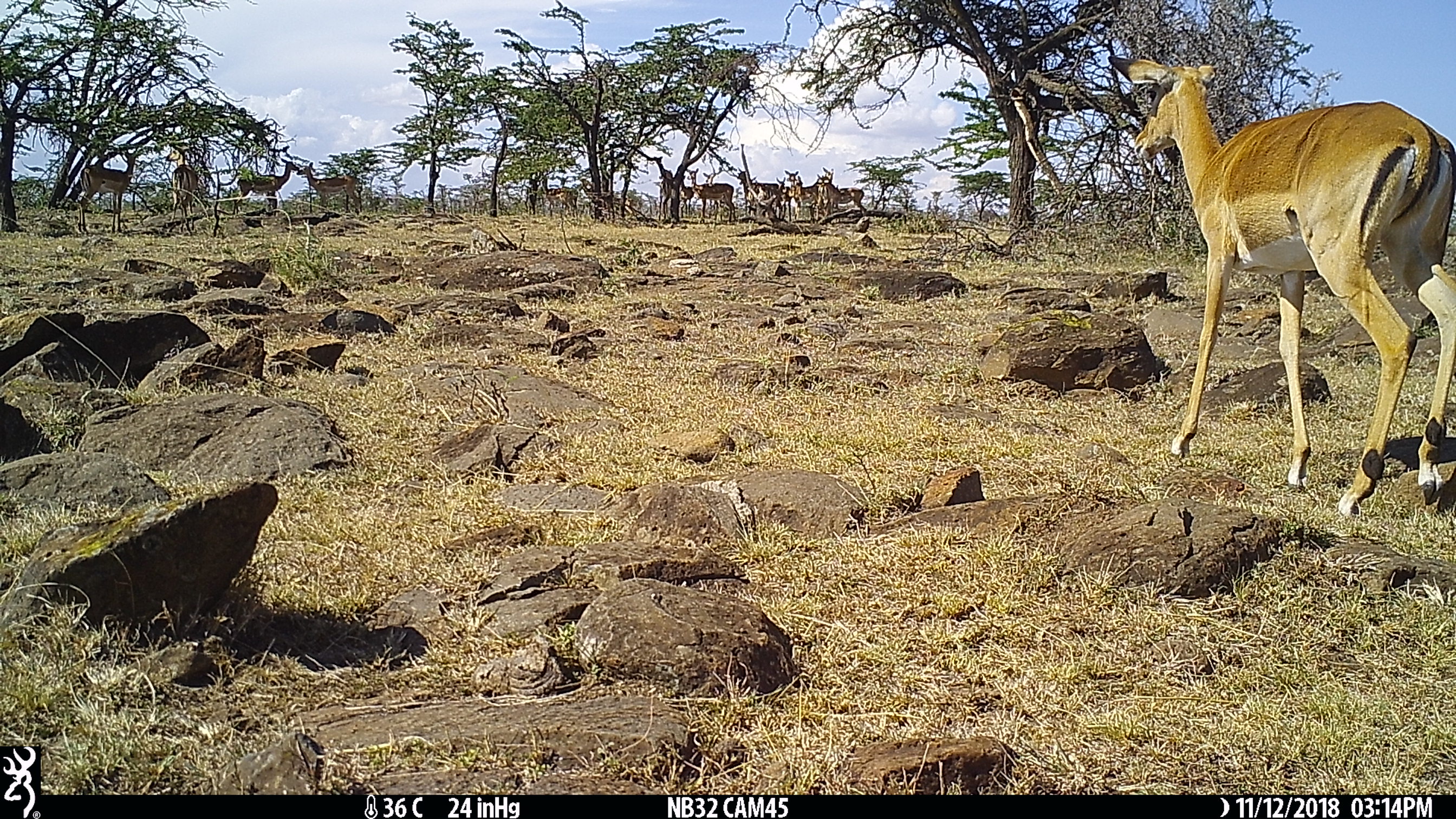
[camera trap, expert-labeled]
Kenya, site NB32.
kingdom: Animalia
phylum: Chordata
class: Mammalia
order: Artiodactyla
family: Bovidae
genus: Aepyceros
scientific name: Aepyceros melampus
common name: impala